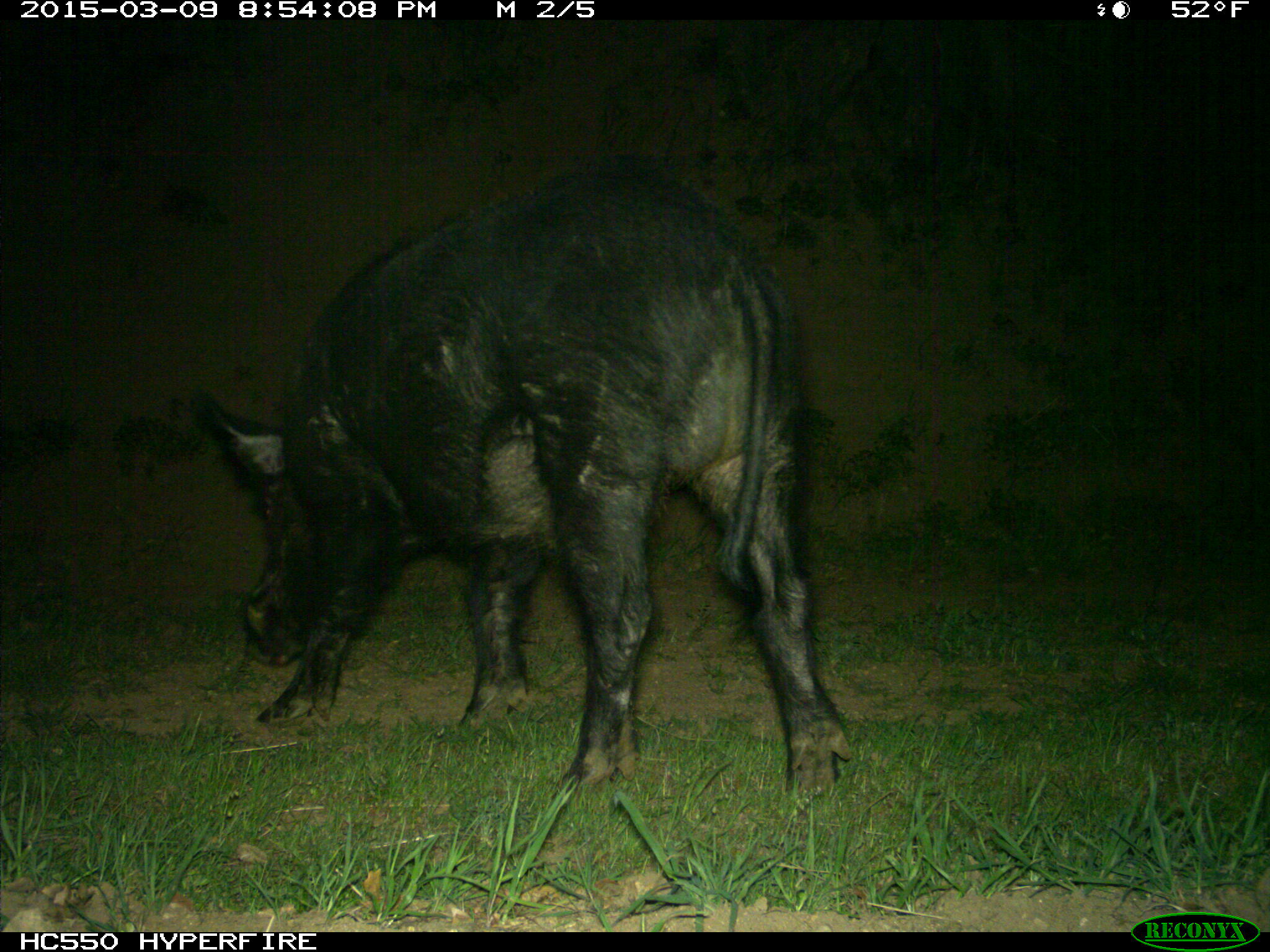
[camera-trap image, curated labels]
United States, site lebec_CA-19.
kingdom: Animalia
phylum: Chordata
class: Mammalia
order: Artiodactyla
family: Suidae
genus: Sus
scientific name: Sus scrofa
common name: wild boar